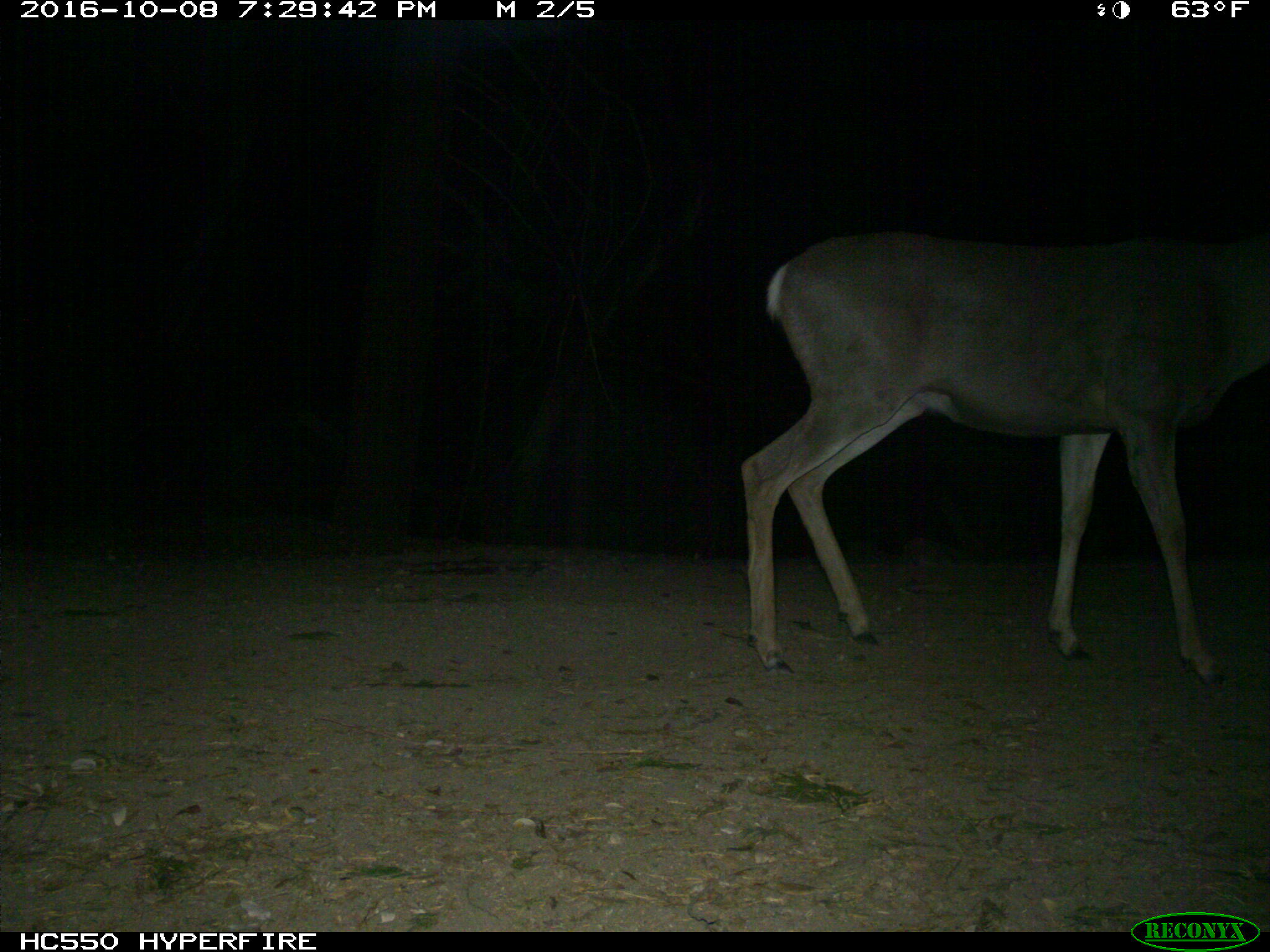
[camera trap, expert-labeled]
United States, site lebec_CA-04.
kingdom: Animalia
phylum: Chordata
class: Mammalia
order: Artiodactyla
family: Cervidae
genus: Odocoileus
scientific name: Odocoileus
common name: deer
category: unidentified deer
Unidentified deer (deer) (Odocoileus).